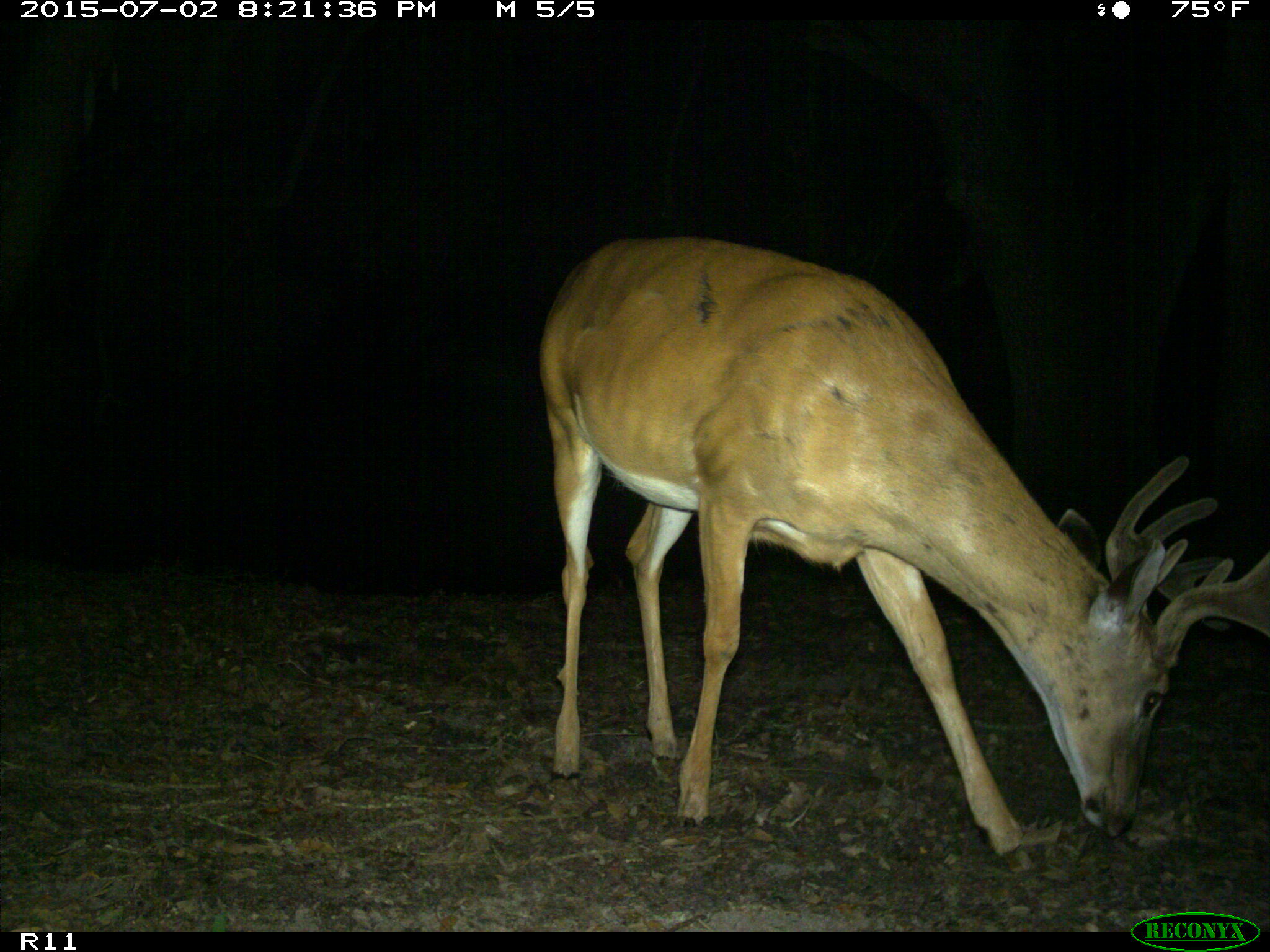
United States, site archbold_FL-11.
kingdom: Animalia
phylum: Chordata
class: Mammalia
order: Artiodactyla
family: Cervidae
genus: Odocoileus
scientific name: Odocoileus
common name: deer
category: unidentified deer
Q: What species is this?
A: Unidentified deer (deer) (Odocoileus).